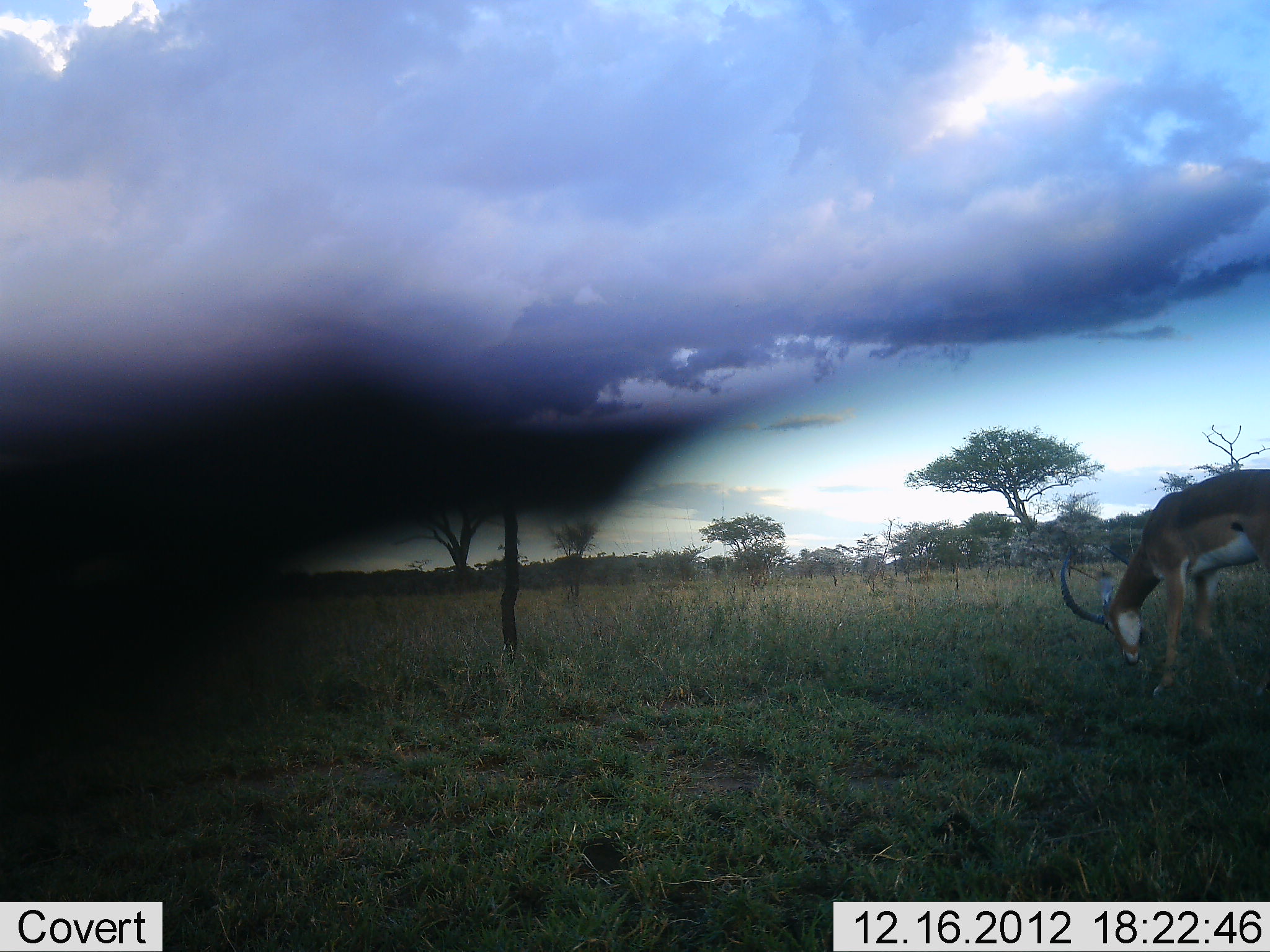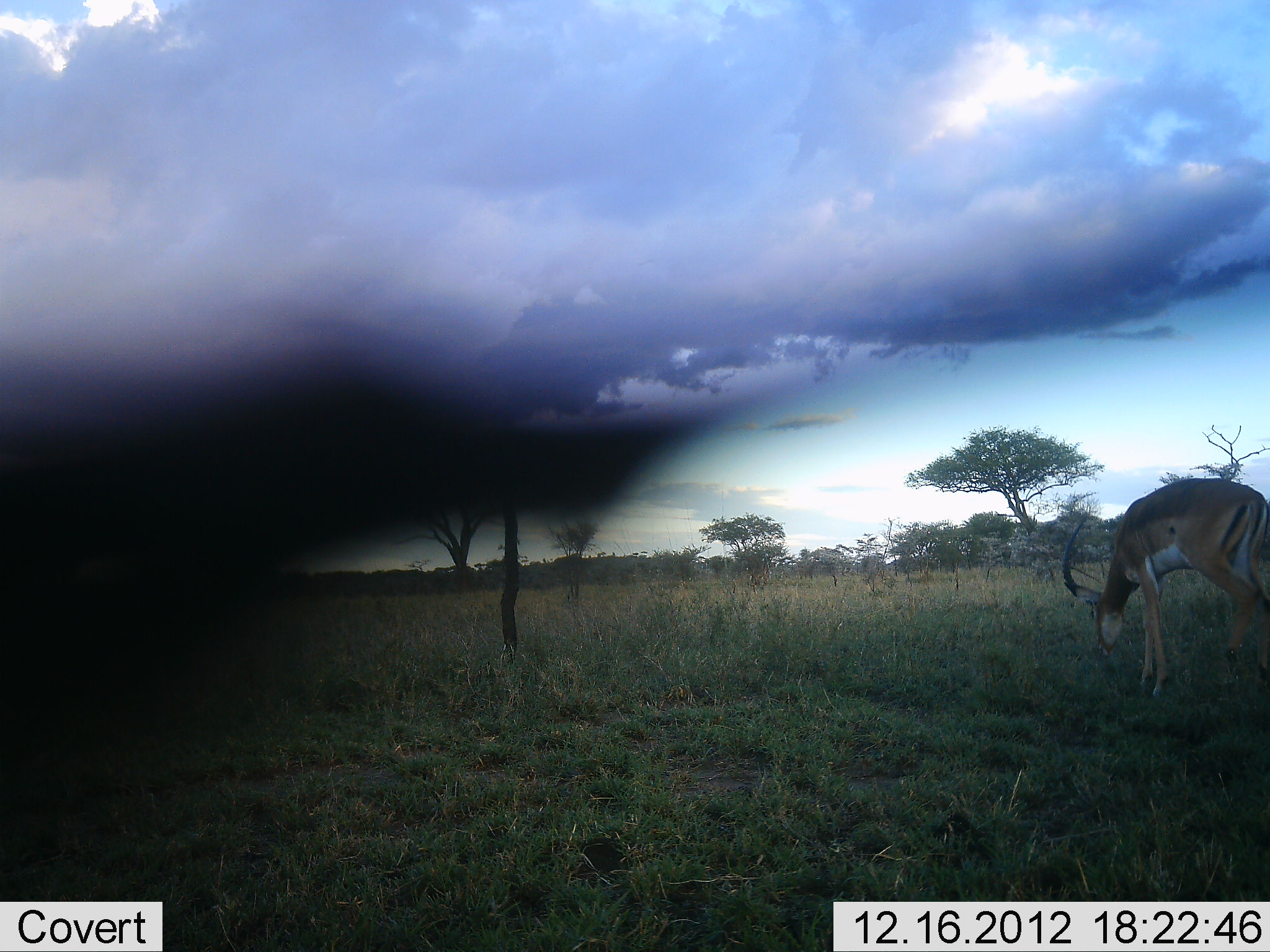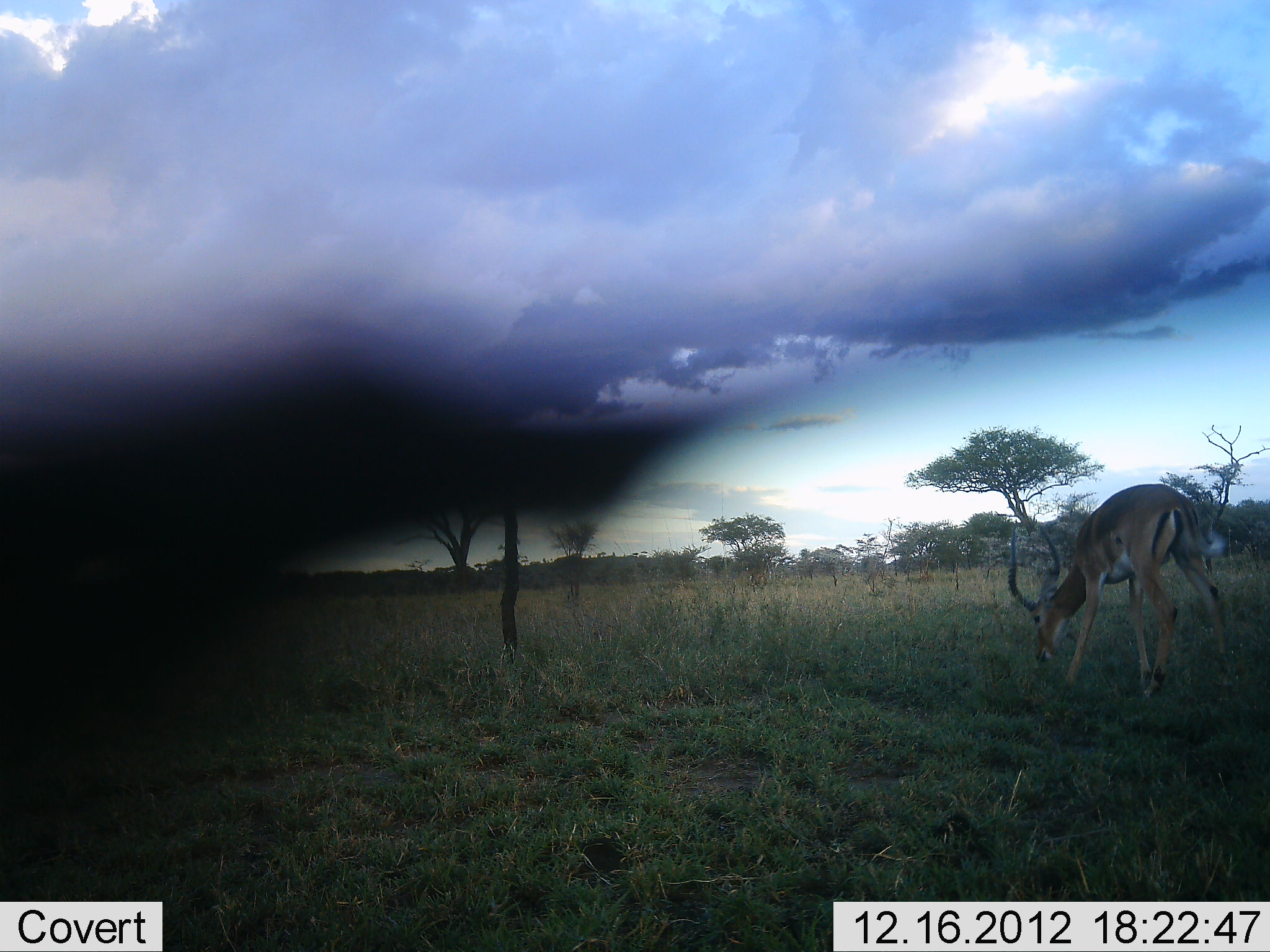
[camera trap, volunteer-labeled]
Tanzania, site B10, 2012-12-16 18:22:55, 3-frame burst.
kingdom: Animalia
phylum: Chordata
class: Mammalia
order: Artiodactyla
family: Bovidae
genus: Aepyceros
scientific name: Aepyceros melampus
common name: impala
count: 1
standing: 6%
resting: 0%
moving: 39%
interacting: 0%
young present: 0%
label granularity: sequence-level